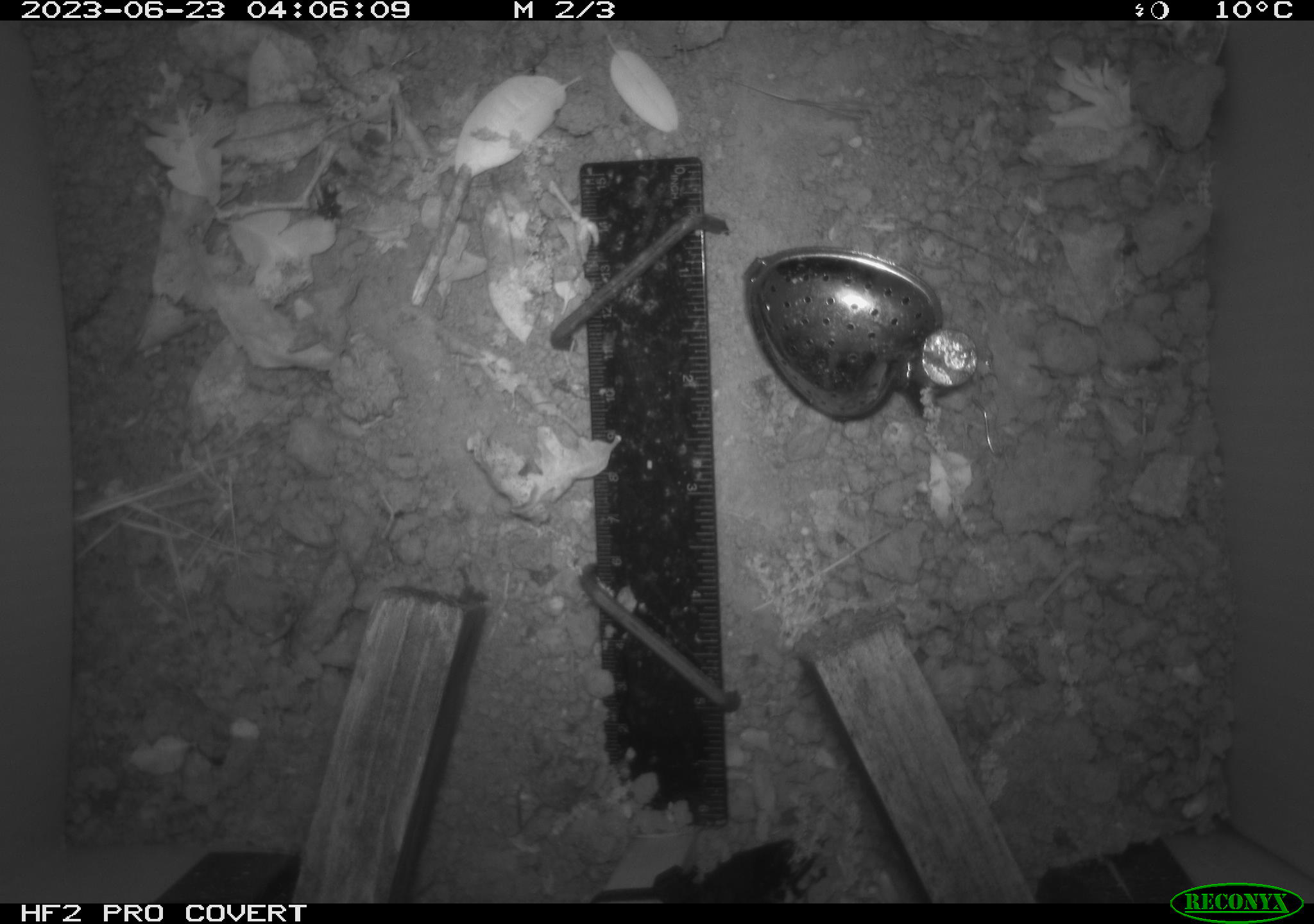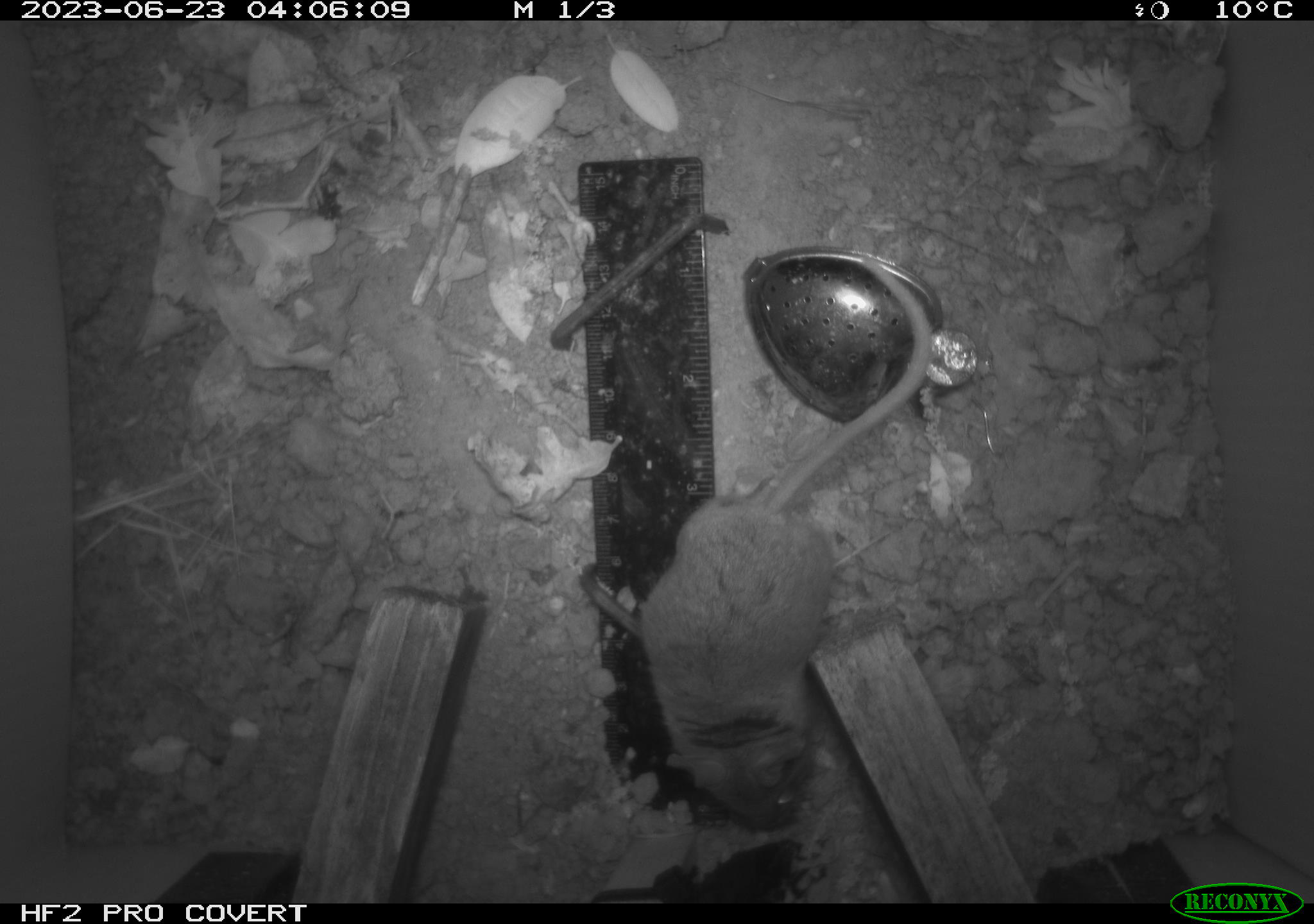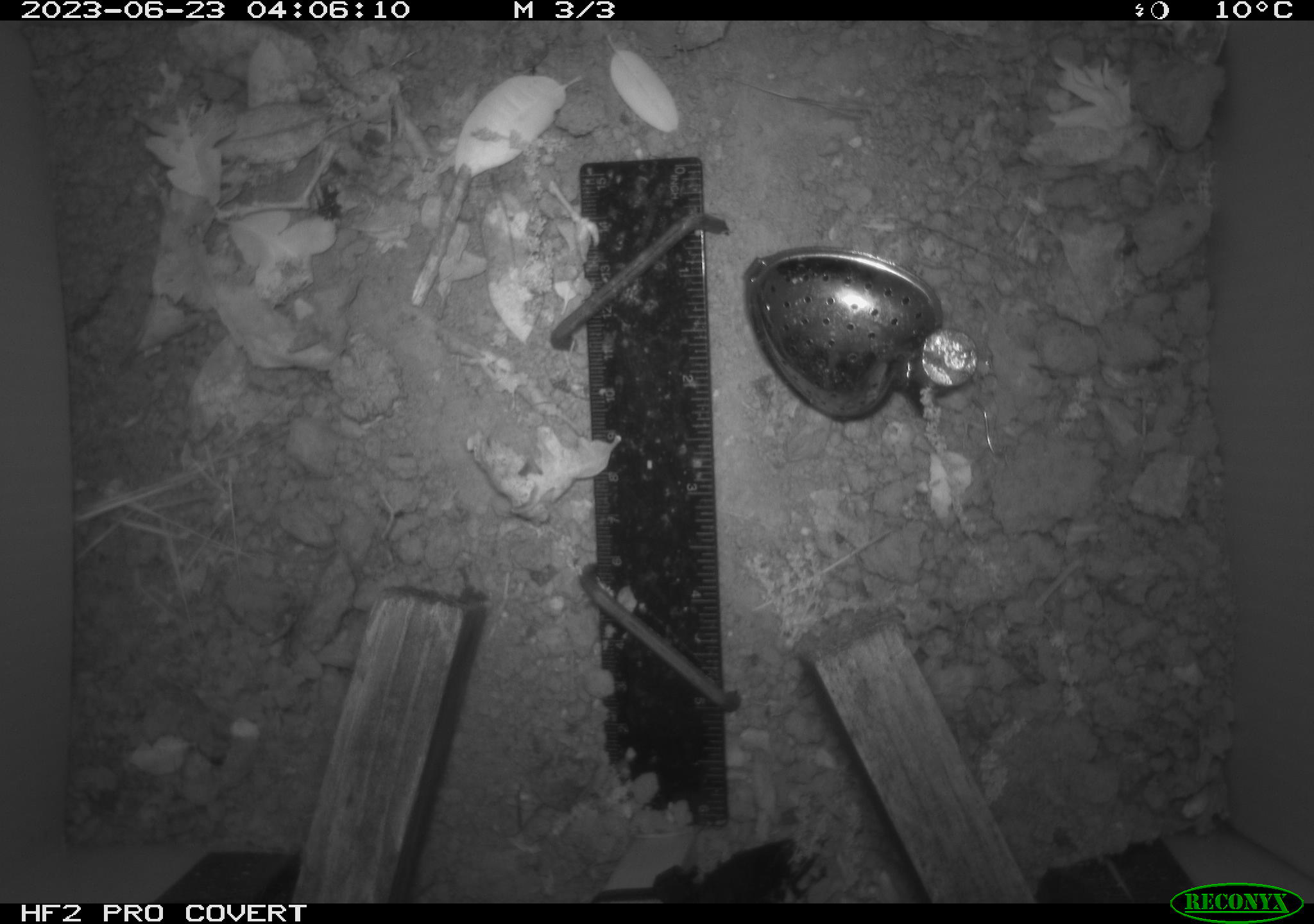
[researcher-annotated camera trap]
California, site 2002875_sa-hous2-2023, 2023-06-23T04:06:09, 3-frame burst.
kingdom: Animalia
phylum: Chordata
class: Mammalia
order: Rodentia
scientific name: Rodentia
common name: mouse species